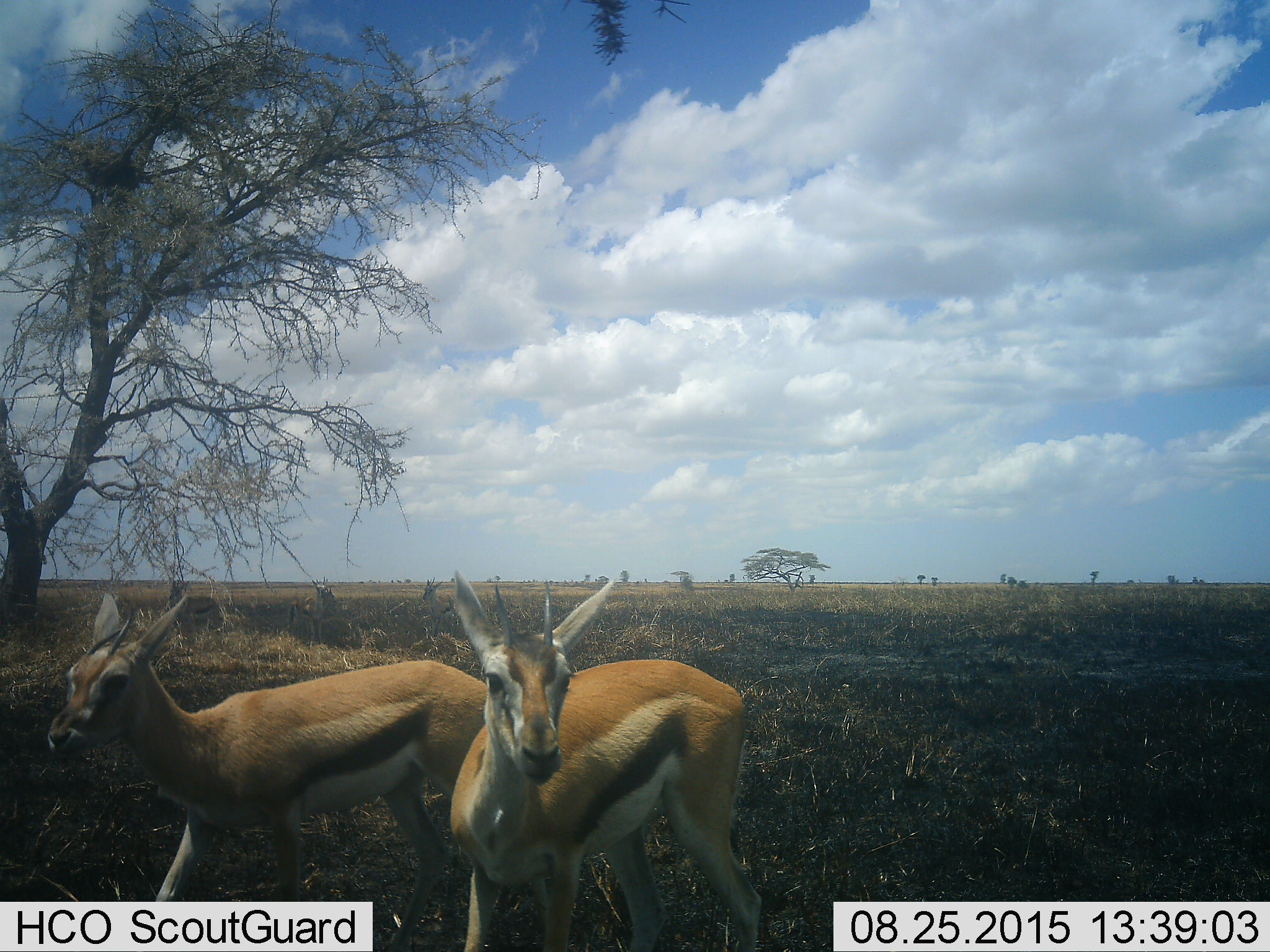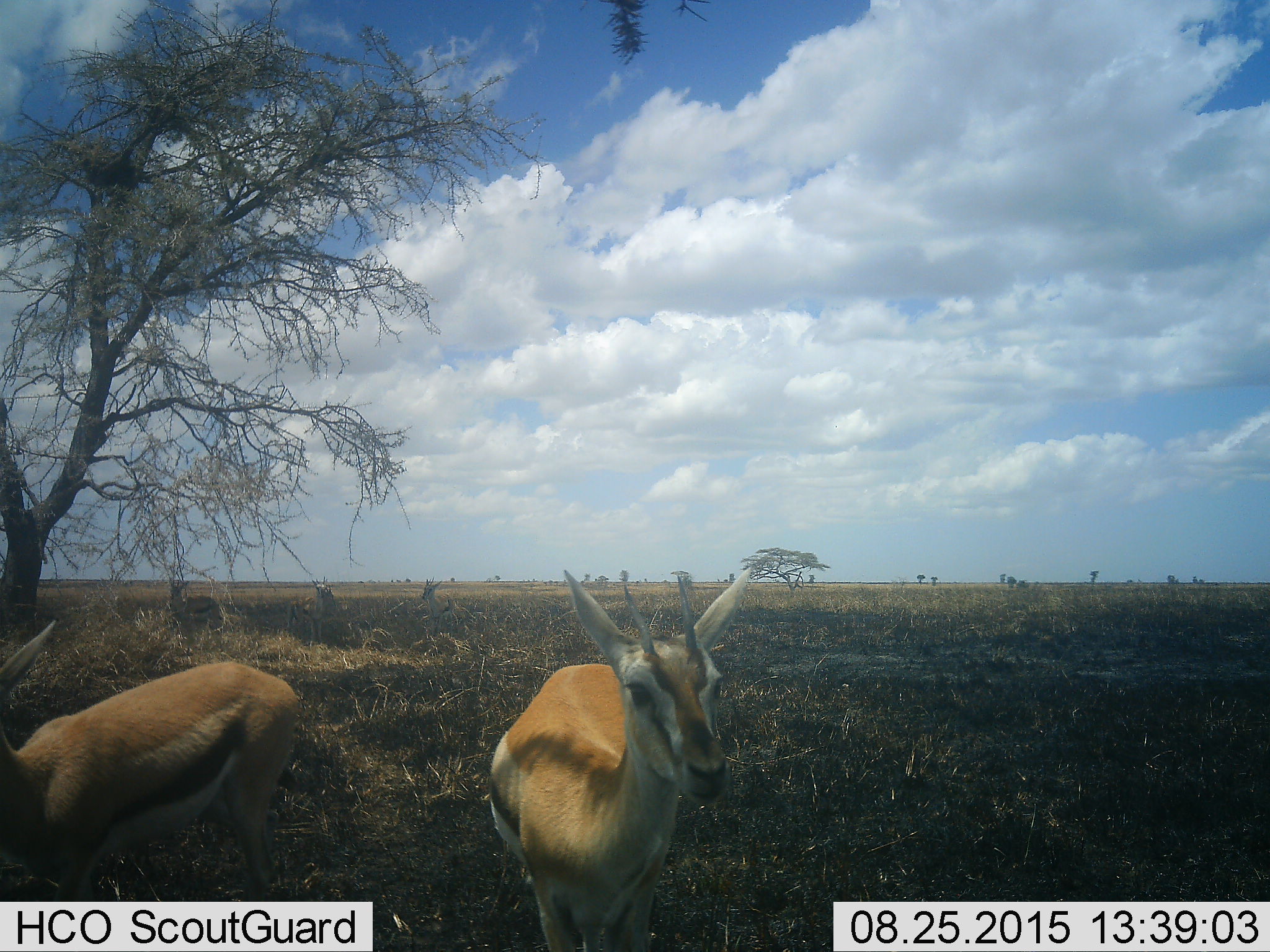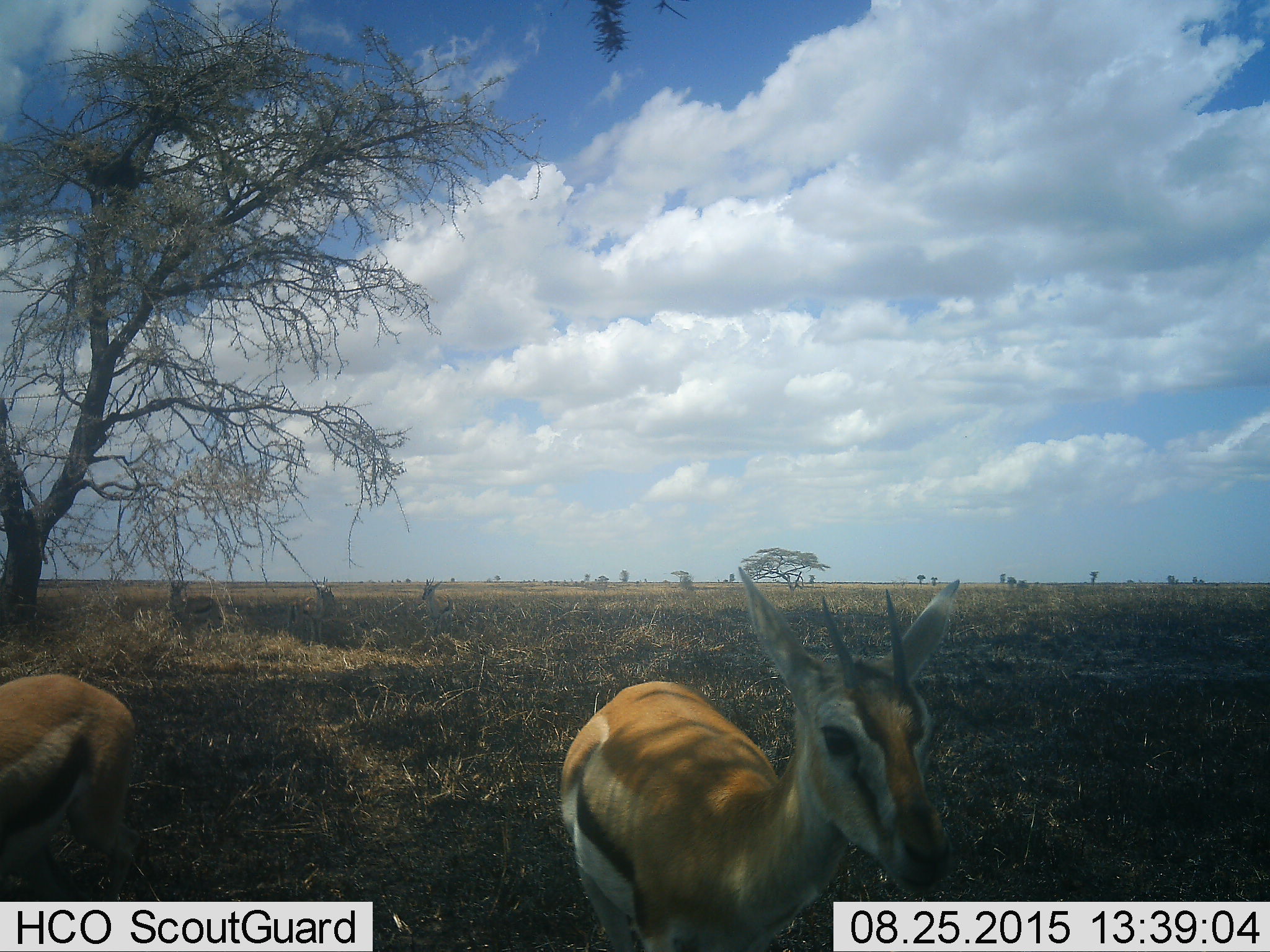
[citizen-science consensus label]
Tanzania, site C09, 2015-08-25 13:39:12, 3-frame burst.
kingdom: Animalia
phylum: Chordata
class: Mammalia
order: Artiodactyla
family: Bovidae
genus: Eudorcas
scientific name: Eudorcas thomsonii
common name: thomson's gazelle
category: gazellethomsons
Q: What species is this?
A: Gazellethomsons (thomson's gazelle) (Eudorcas thomsonii).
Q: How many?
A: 5.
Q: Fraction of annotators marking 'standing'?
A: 75%.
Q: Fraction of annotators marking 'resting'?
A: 6%.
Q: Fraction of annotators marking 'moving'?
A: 62%.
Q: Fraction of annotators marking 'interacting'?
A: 6%.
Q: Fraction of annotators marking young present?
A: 0%.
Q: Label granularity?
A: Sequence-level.